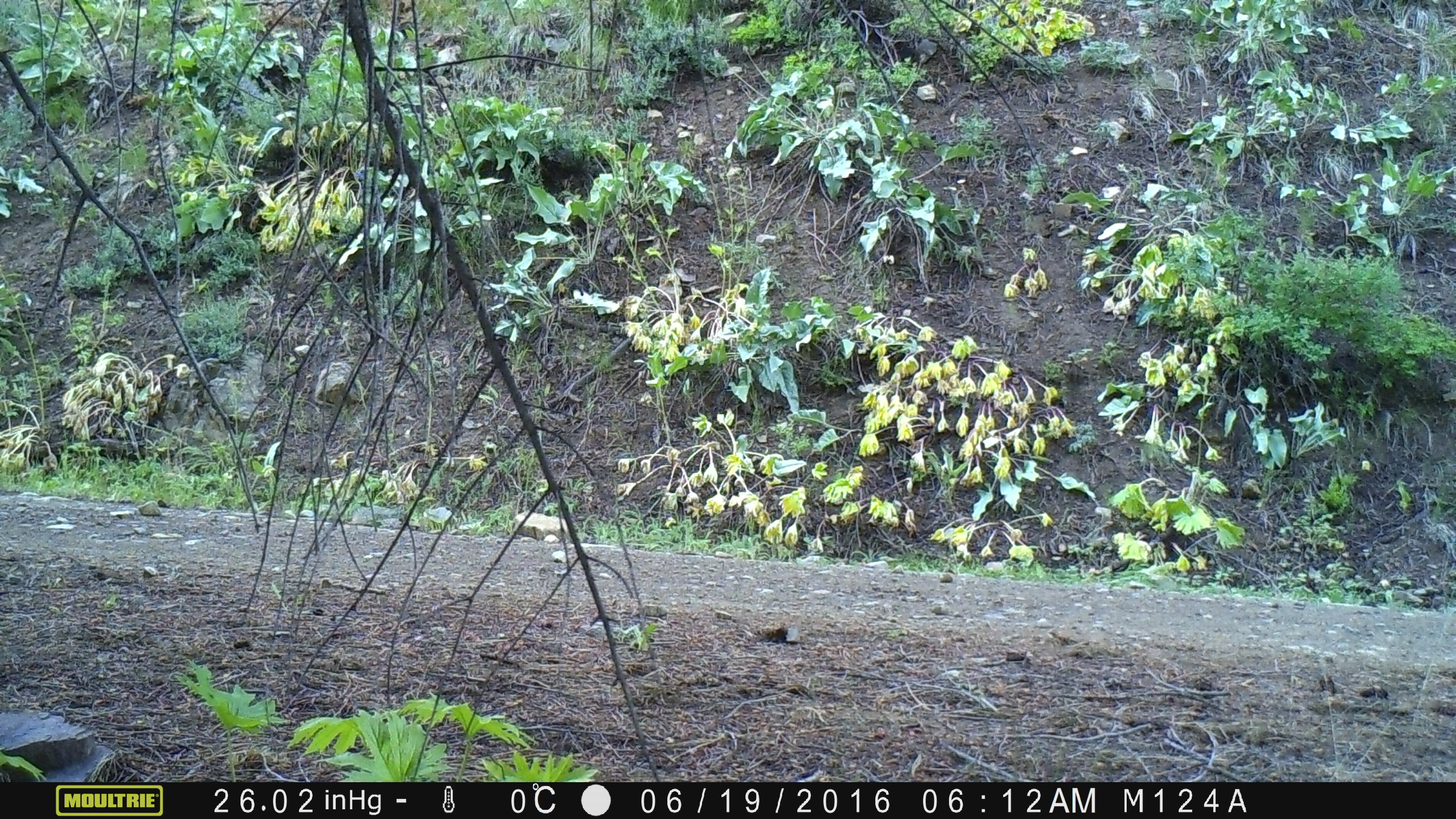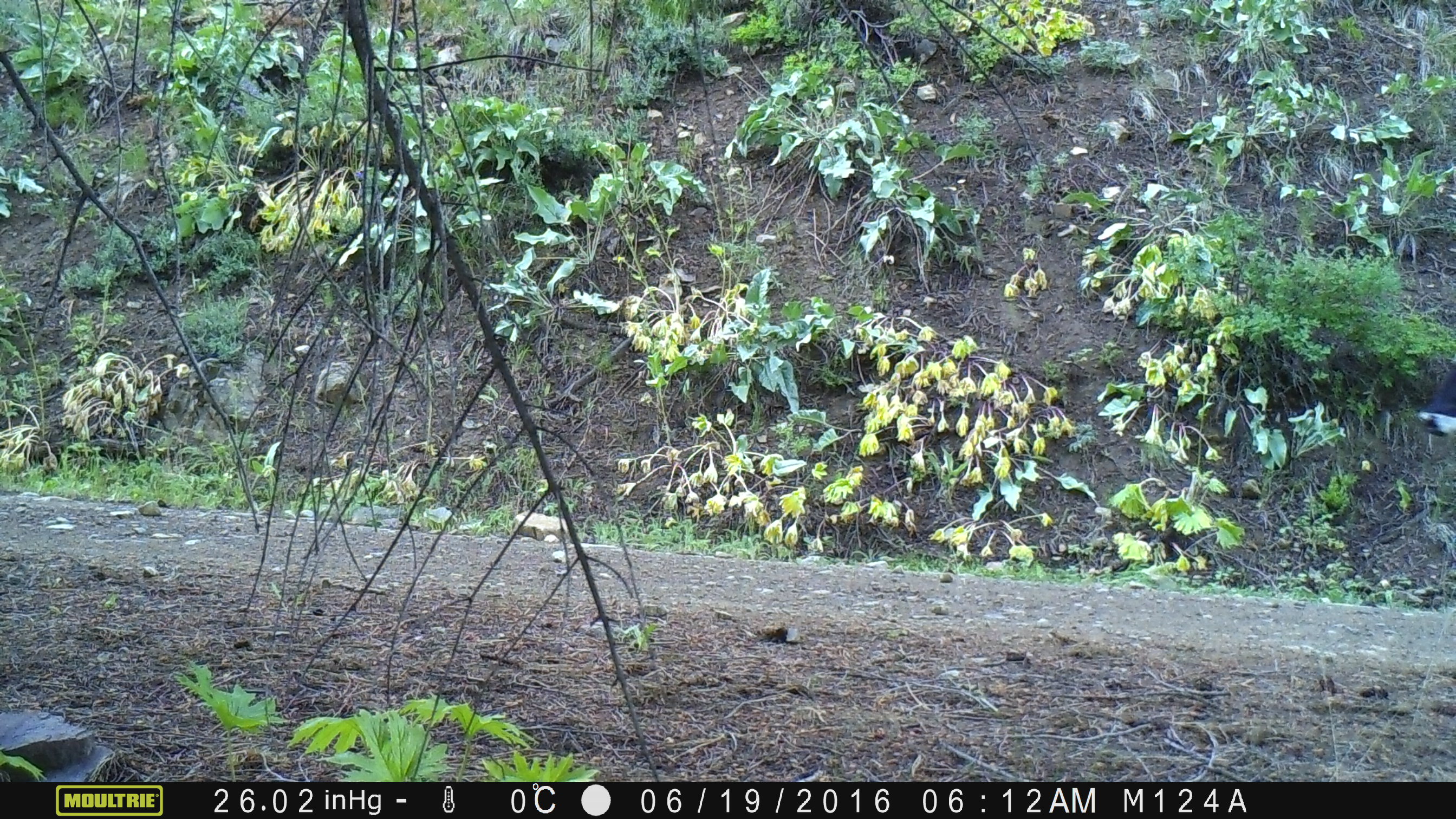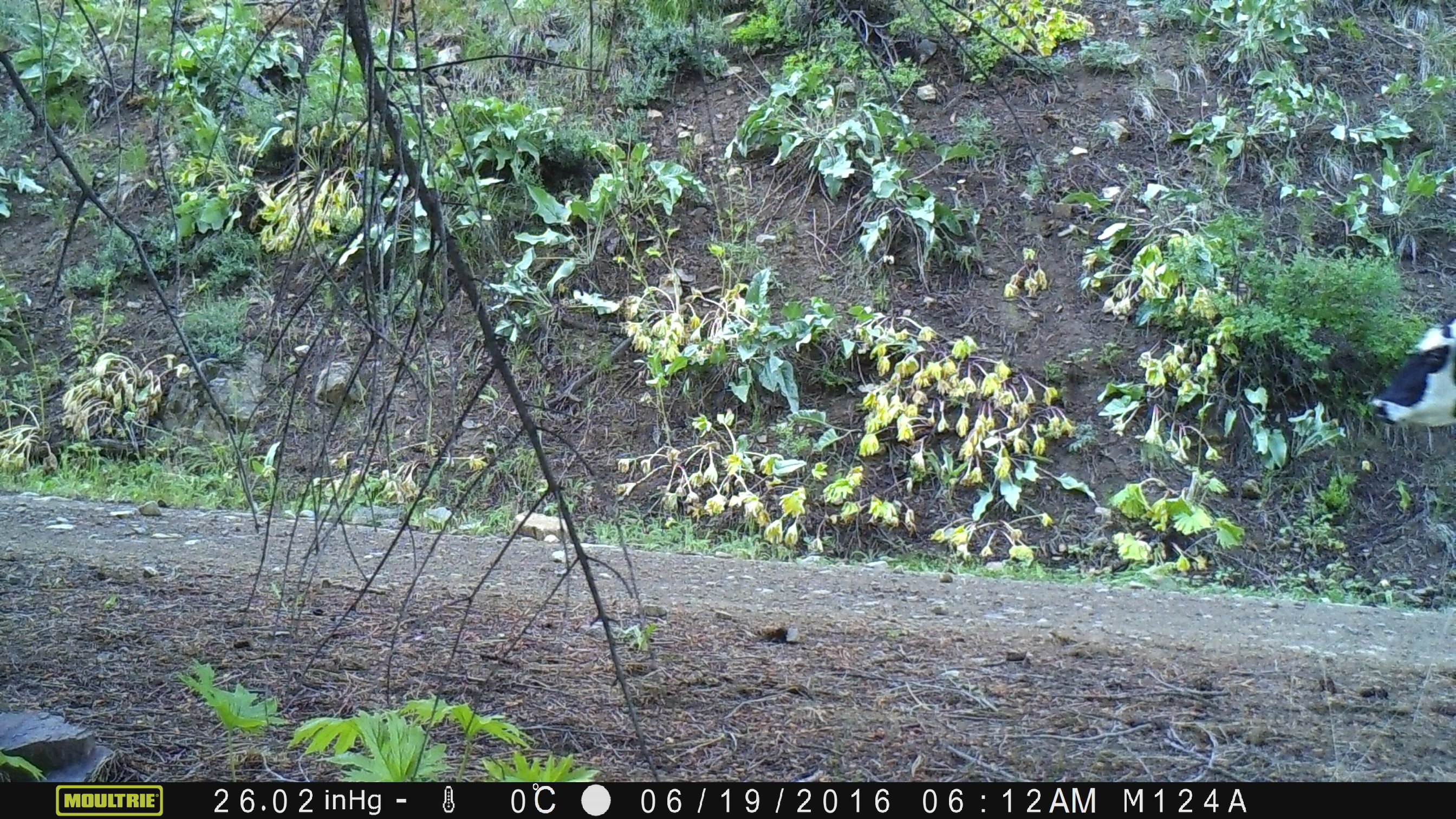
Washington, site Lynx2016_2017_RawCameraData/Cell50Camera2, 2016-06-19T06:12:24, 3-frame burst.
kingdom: Animalia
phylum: Chordata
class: Mammalia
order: Artiodactyla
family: Bovidae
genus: Bos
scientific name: Bos taurus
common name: domestic cattle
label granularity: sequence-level